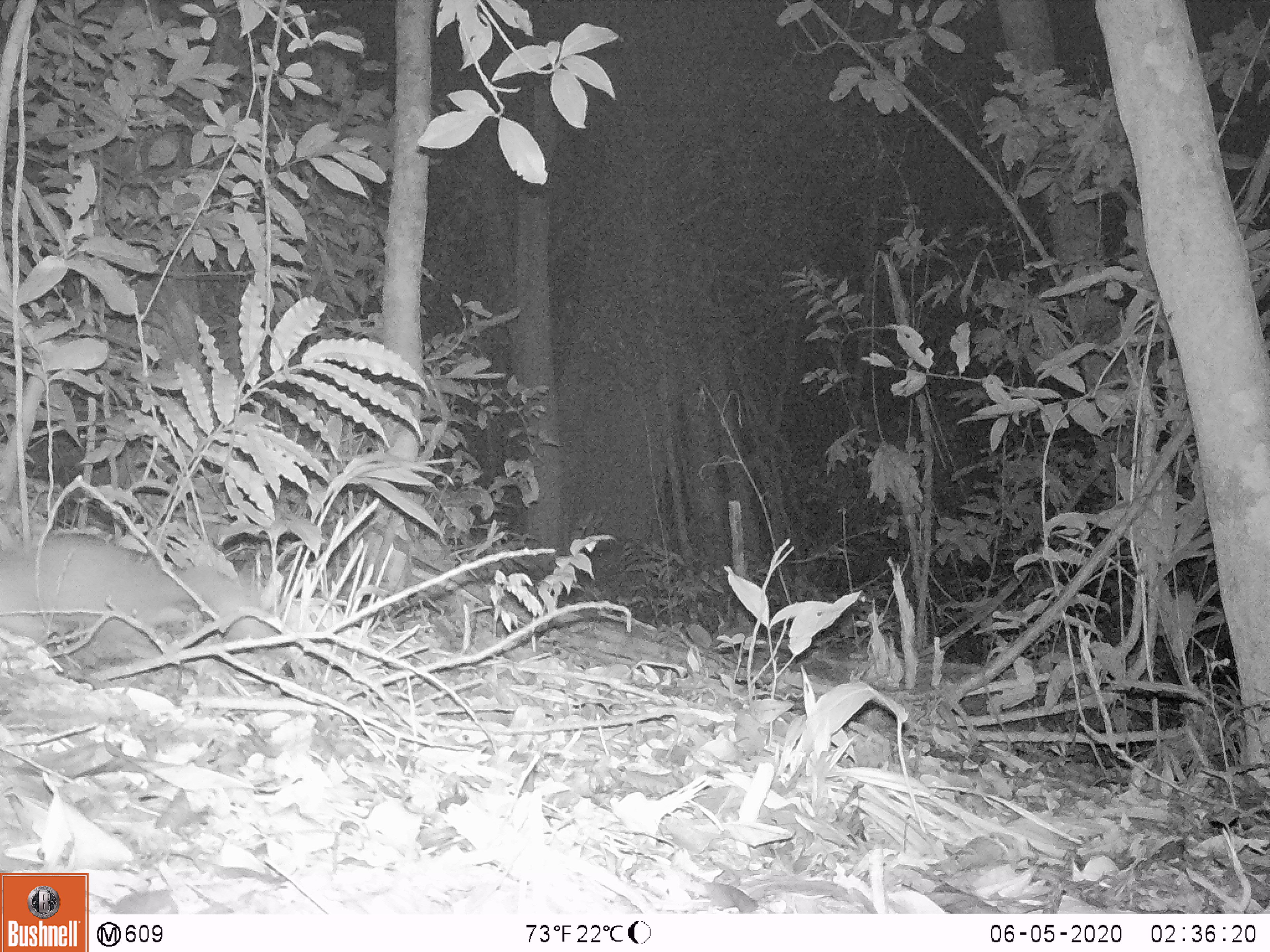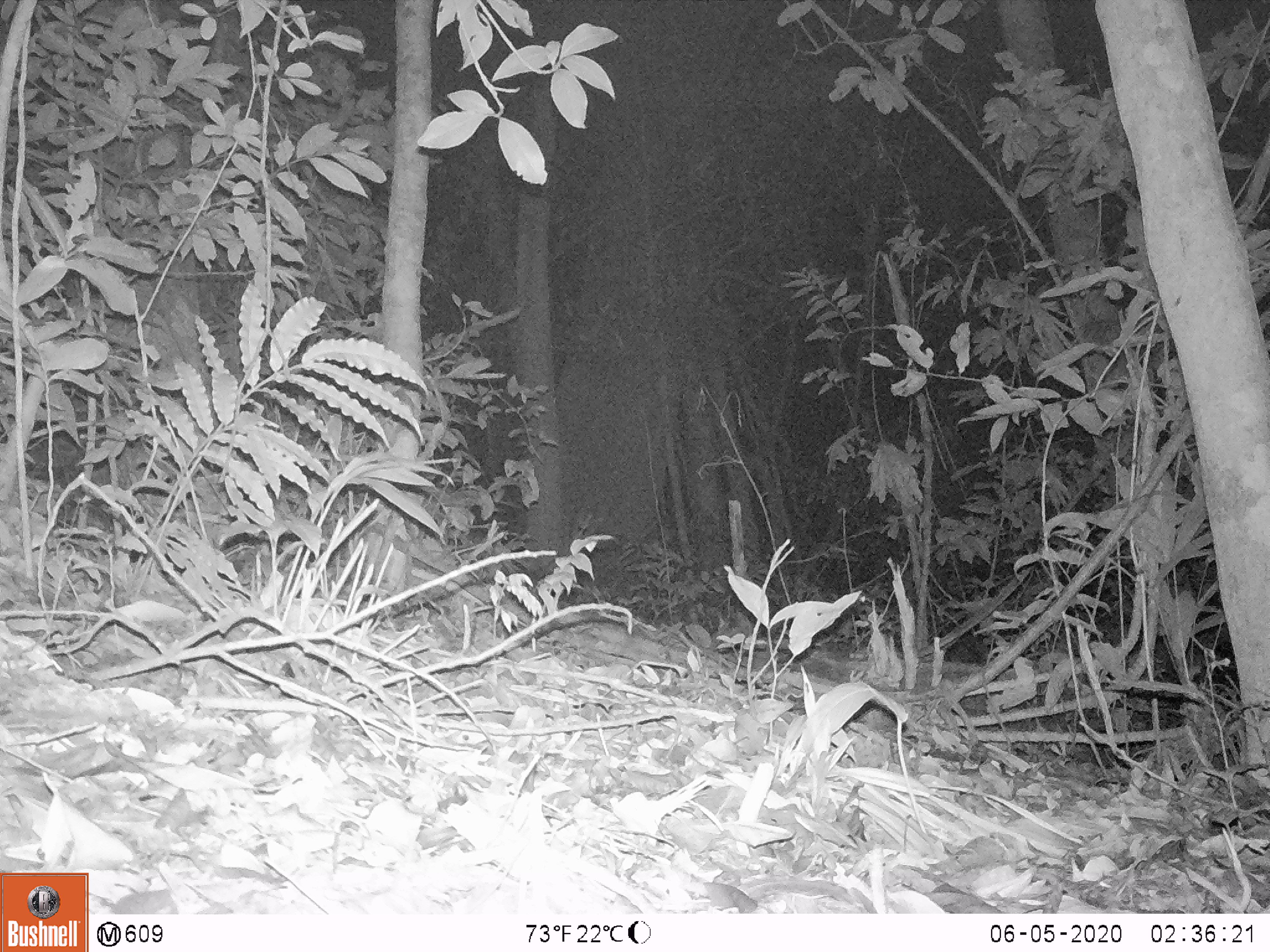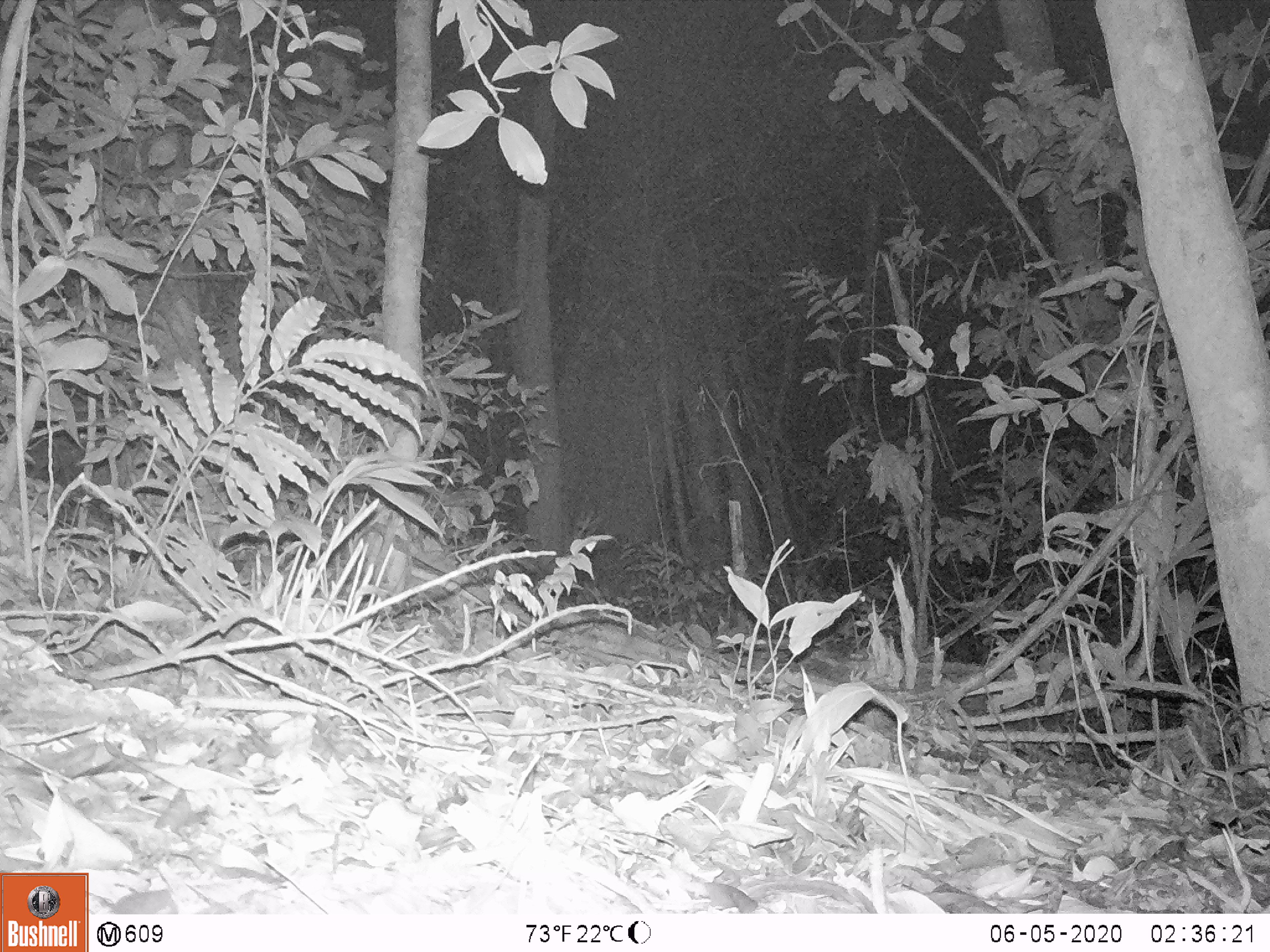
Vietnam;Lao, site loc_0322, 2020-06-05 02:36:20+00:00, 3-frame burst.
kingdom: Animalia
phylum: Chordata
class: Mammalia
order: Carnivora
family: Mustelidae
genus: Melogale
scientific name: Melogale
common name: ferret badger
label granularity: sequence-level